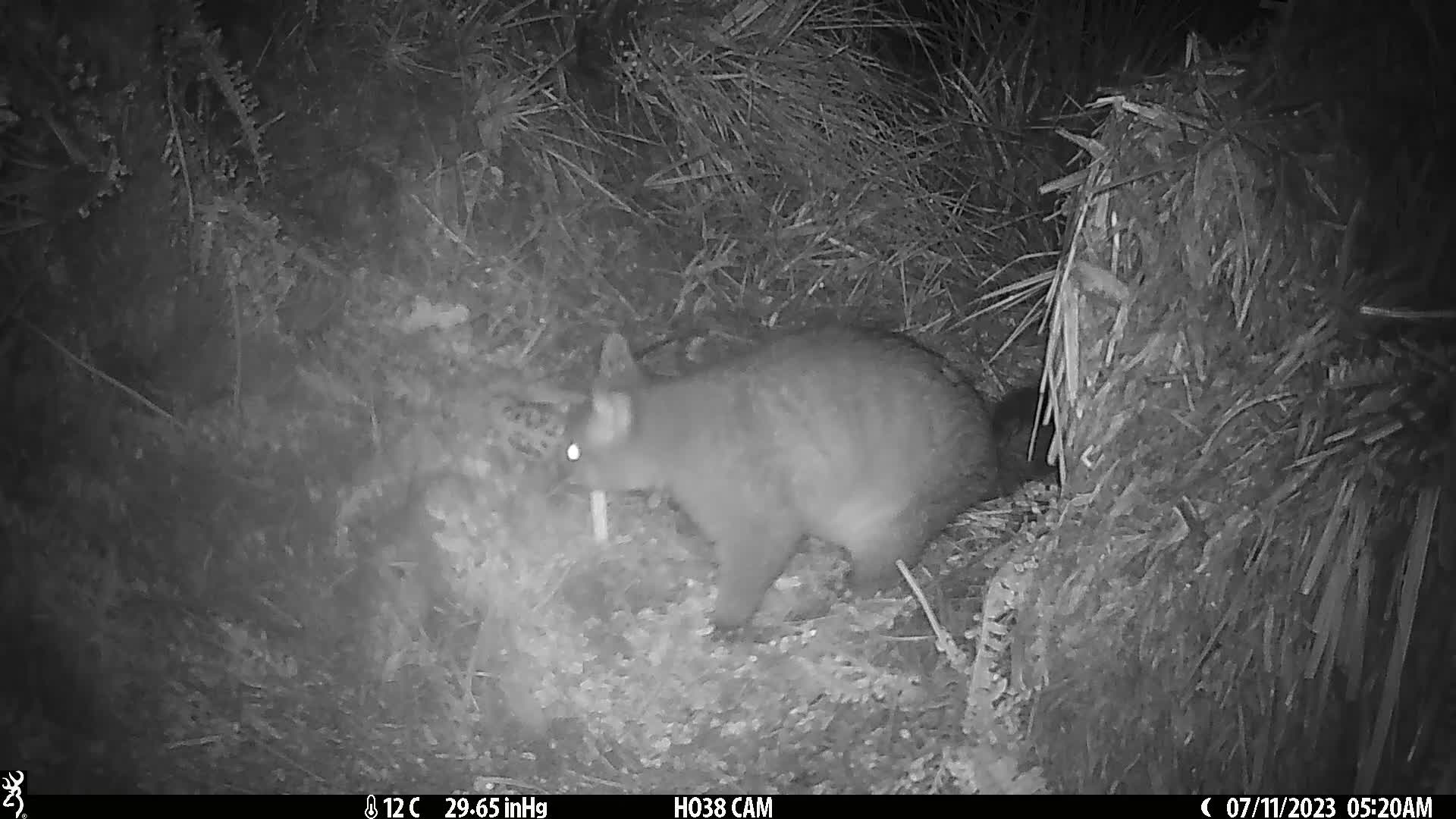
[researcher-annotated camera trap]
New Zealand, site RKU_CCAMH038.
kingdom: Animalia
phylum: Chordata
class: Mammalia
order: Diprotodontia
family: Phalangeridae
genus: Trichosurus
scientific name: Trichosurus vulpecula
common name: common brushtail possum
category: possum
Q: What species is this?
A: Possum (common brushtail possum) (Trichosurus vulpecula).